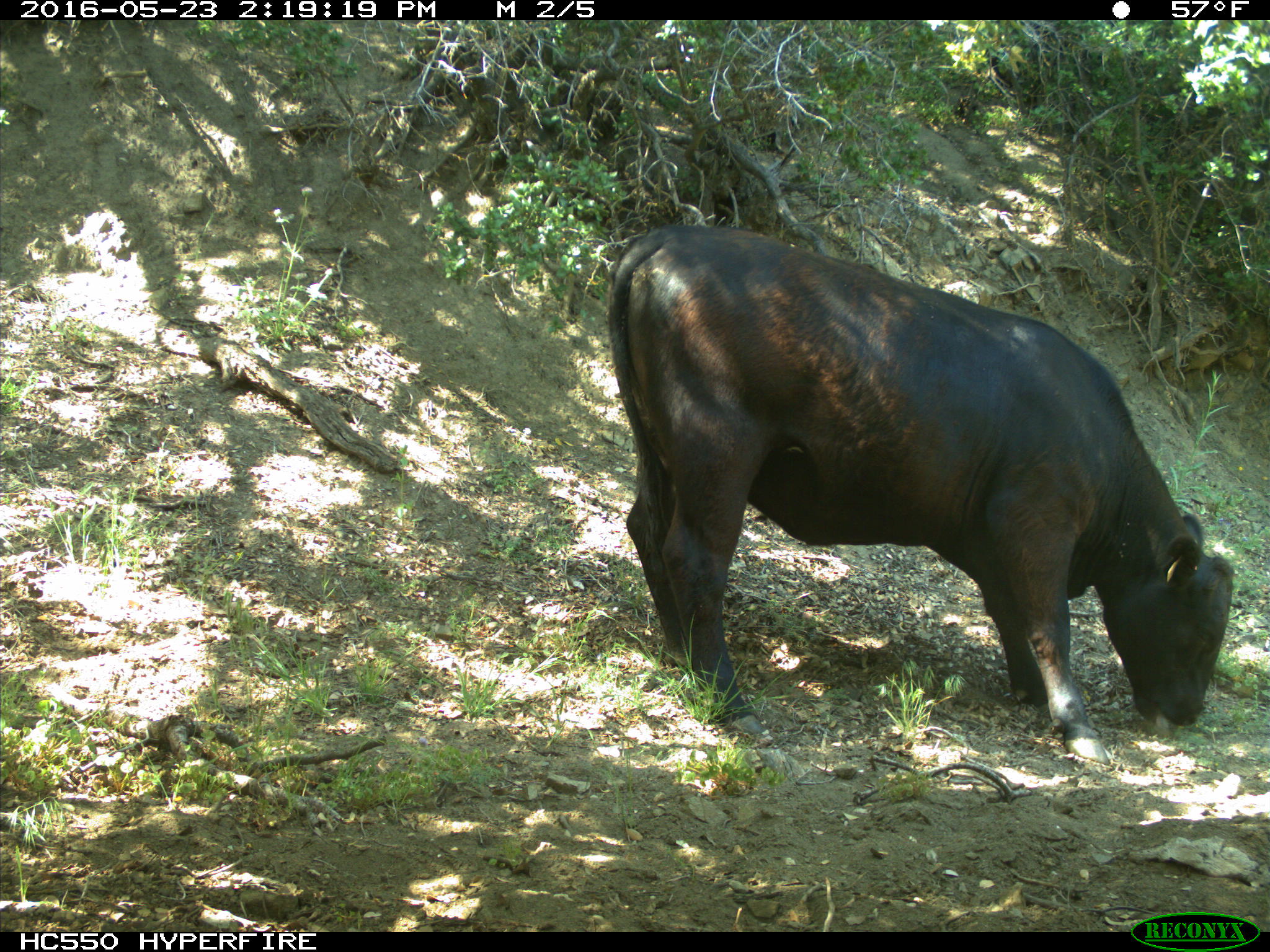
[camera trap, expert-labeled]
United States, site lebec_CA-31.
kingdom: Animalia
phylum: Chordata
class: Mammalia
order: Artiodactyla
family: Bovidae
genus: Bos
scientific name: Bos taurus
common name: domestic cow